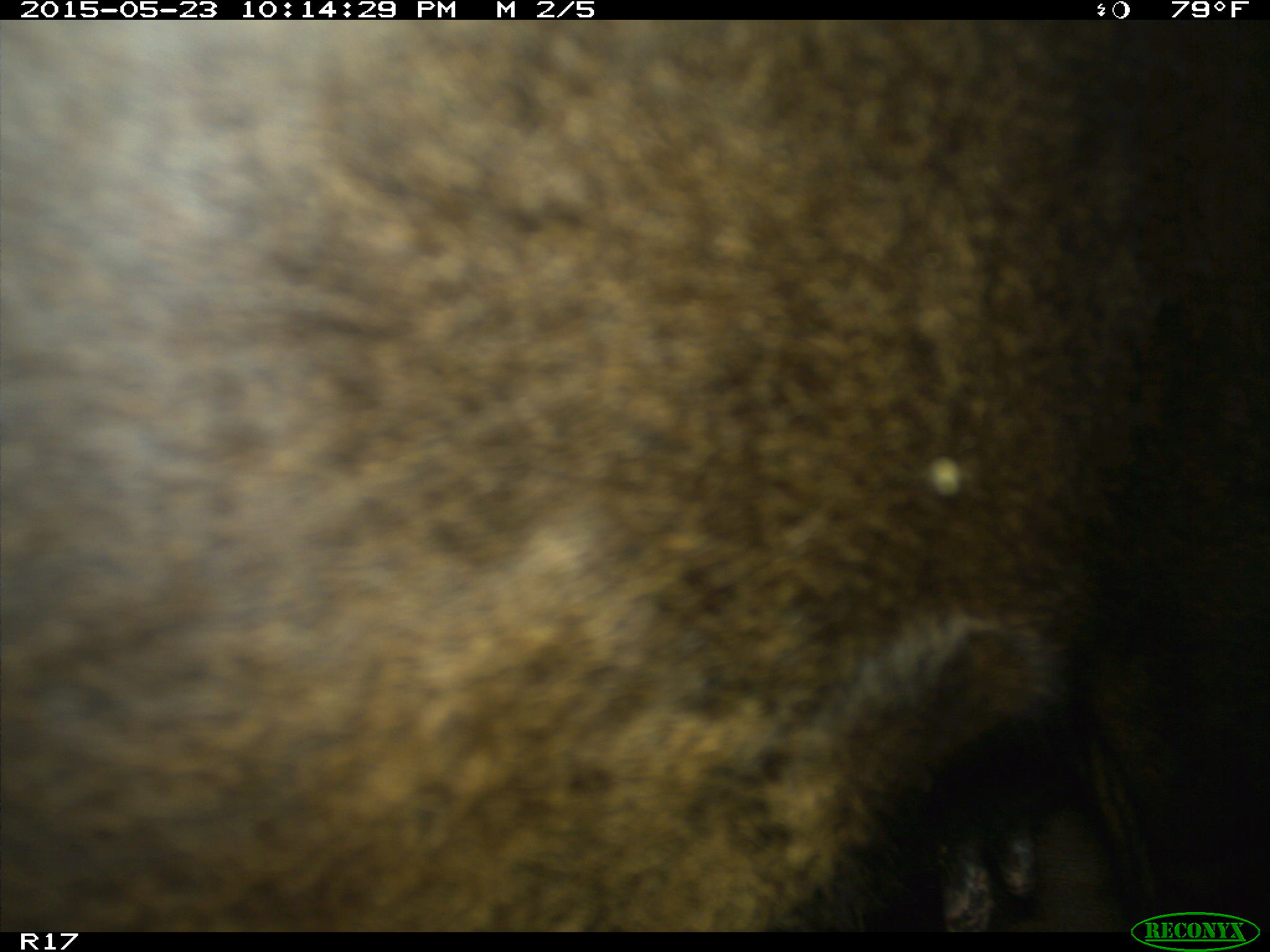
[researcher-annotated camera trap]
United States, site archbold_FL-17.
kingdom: Animalia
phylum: Chordata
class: Mammalia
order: Artiodactyla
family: Bovidae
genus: Bos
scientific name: Bos taurus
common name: domestic cow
Bos taurus (domestic cow).